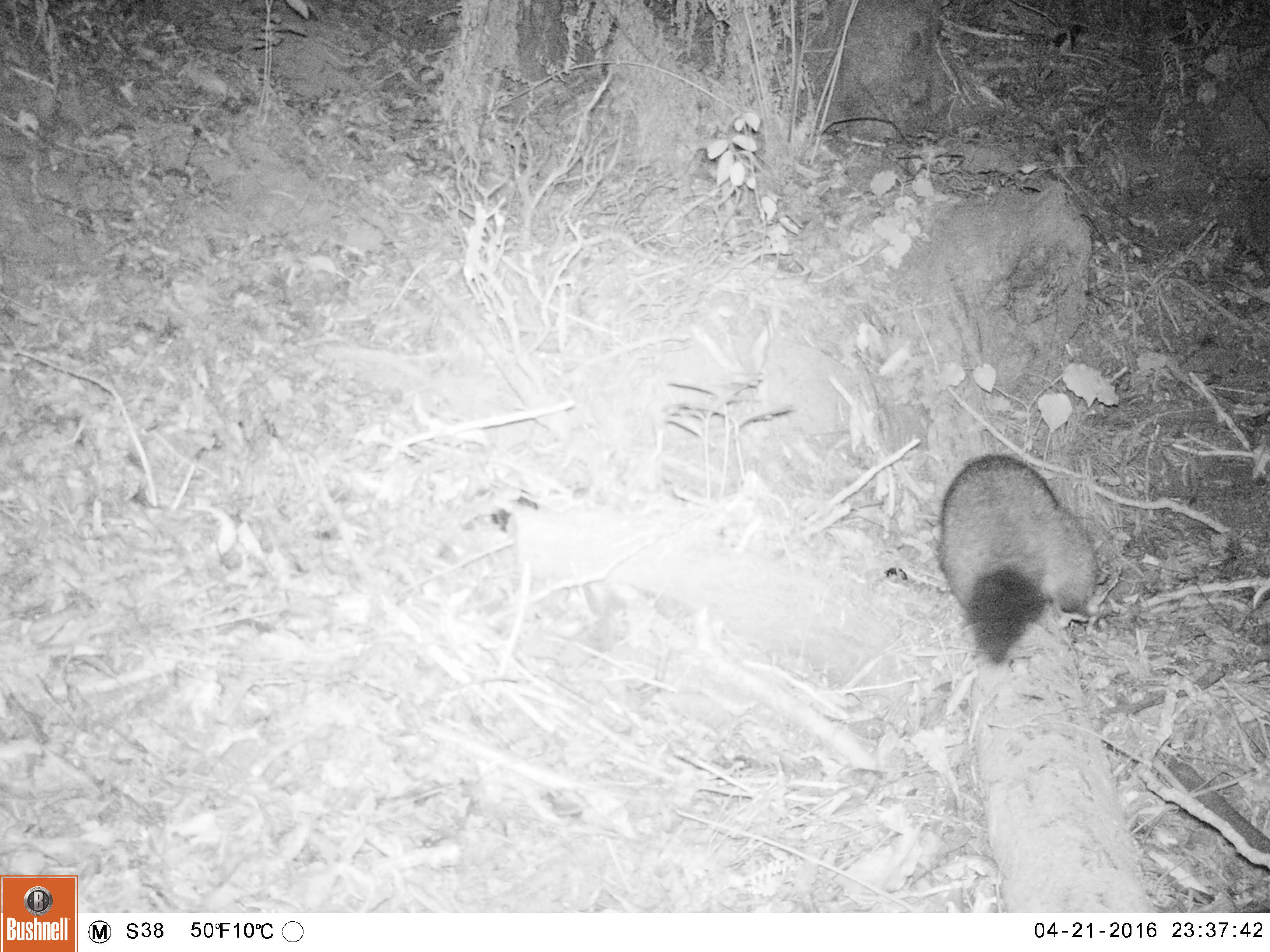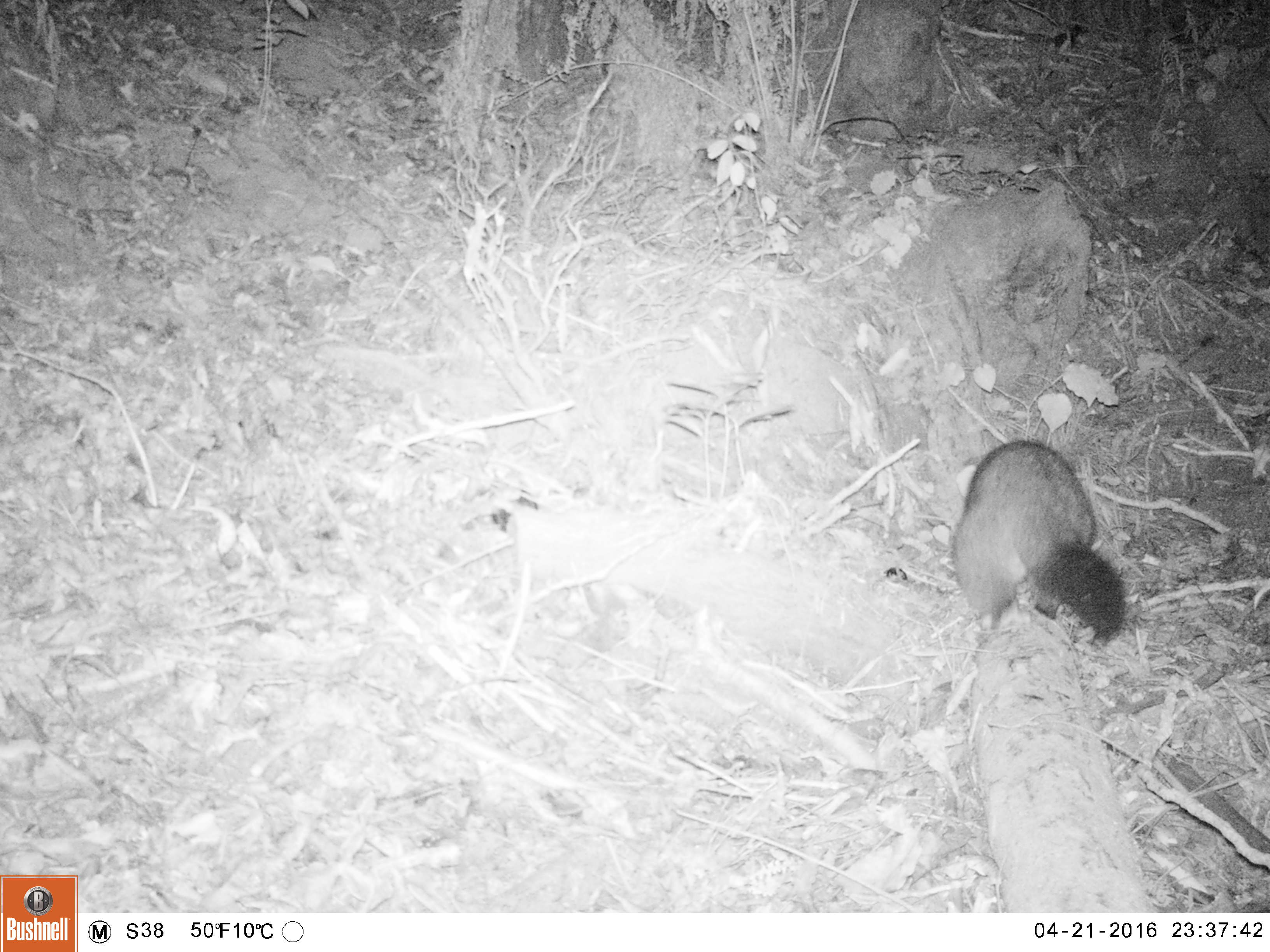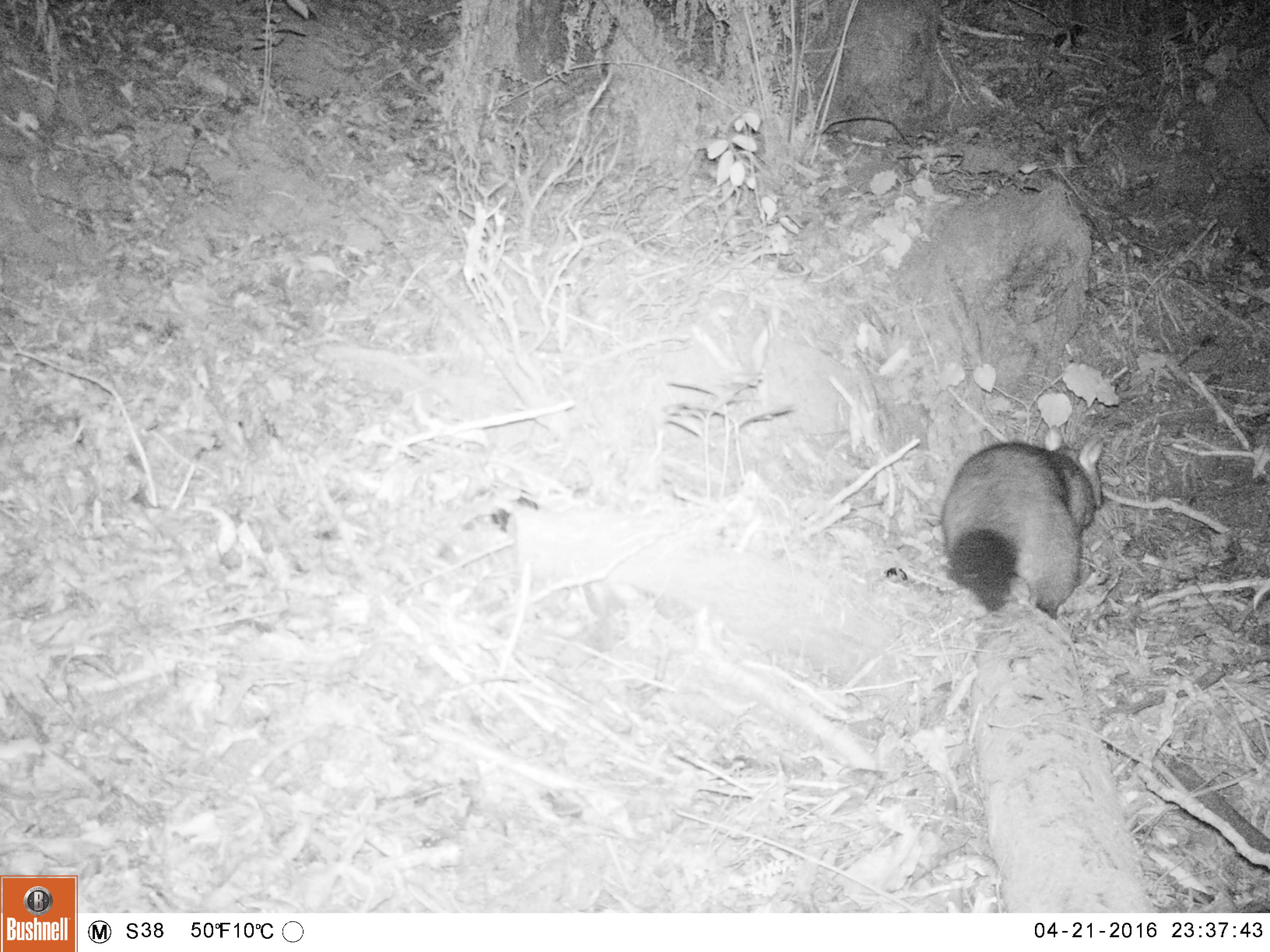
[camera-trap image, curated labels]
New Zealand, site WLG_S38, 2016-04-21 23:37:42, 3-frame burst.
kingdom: Animalia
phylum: Chordata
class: Mammalia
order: Diprotodontia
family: Phalangeridae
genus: Trichosurus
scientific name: Trichosurus vulpecula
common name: common brushtail possum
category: possum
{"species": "possum (common brushtail possum) (Trichosurus vulpecula)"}